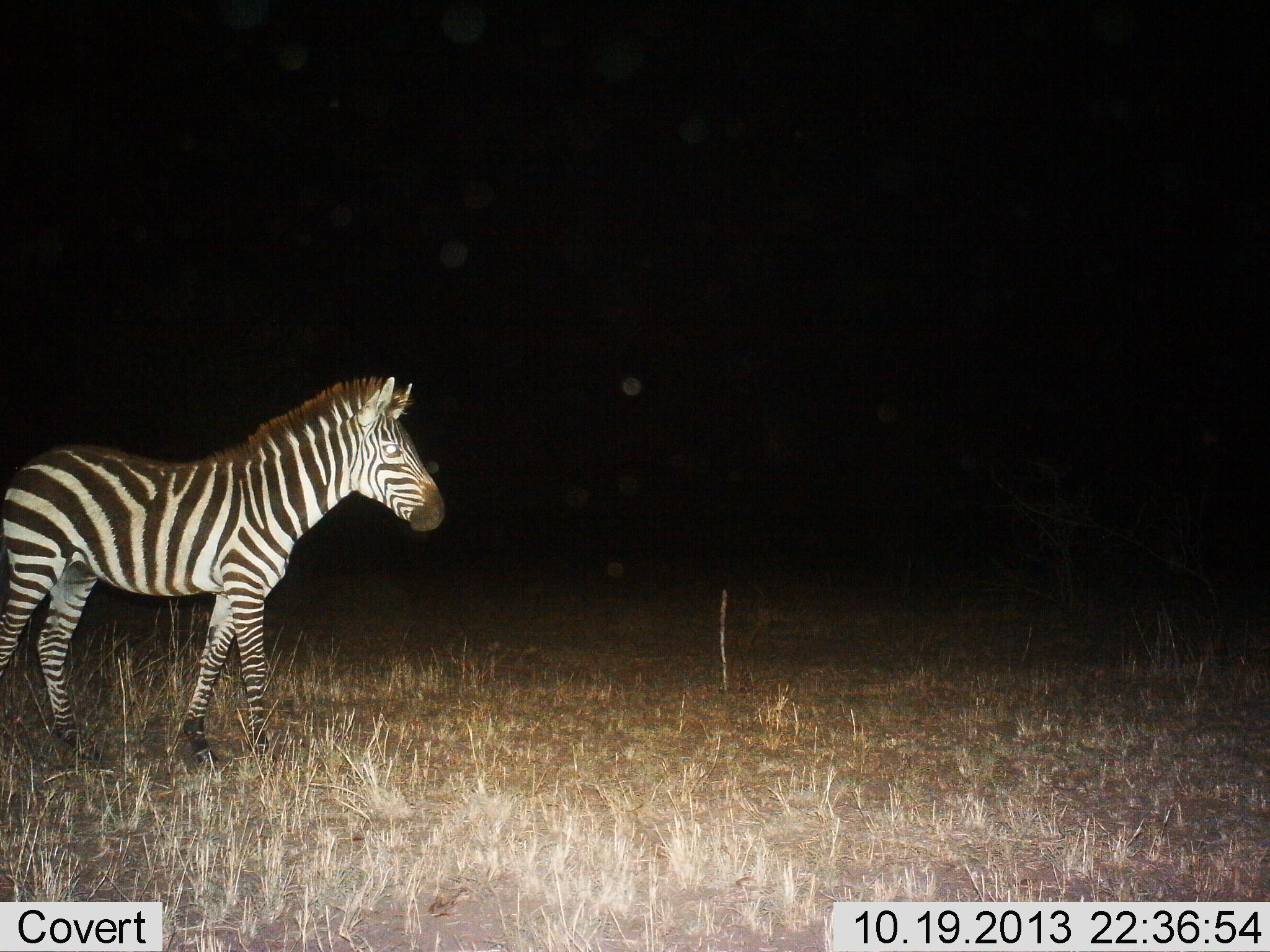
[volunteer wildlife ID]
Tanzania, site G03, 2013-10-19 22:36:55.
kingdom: Animalia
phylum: Chordata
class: Mammalia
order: Perissodactyla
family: Equidae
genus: Equus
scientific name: Equus quagga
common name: plains zebra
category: zebra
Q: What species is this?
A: Zebra (plains zebra) (Equus quagga).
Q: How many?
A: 1.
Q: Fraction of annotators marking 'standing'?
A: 30%.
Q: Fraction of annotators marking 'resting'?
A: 0%.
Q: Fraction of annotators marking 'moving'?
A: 70%.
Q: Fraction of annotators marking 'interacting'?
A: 0%.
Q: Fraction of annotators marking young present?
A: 0%.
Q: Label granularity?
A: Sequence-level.